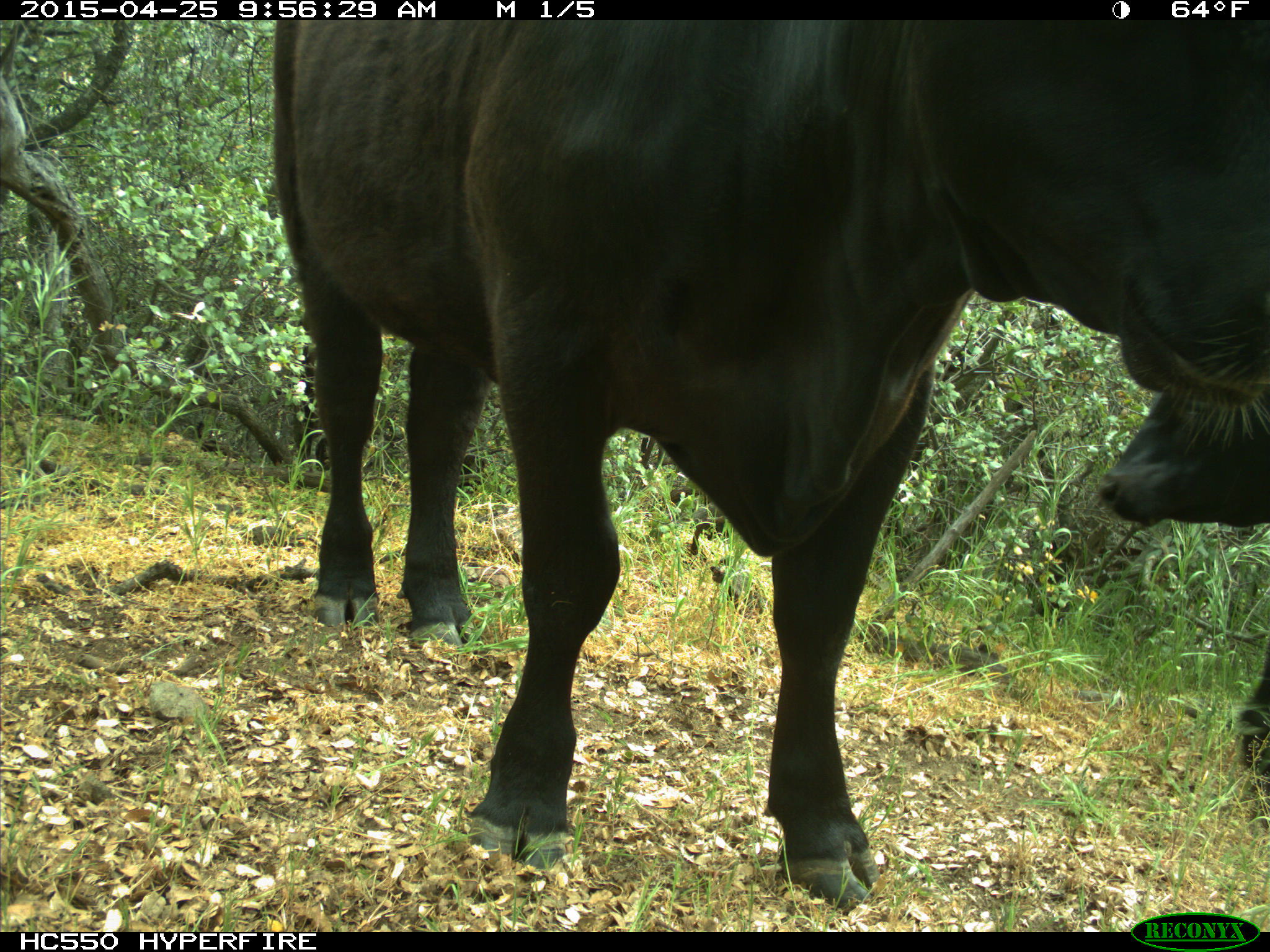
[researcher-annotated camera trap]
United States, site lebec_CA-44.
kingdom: Animalia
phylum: Chordata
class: Mammalia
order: Artiodactyla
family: Suidae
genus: Sus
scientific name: Sus scrofa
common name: wild boar